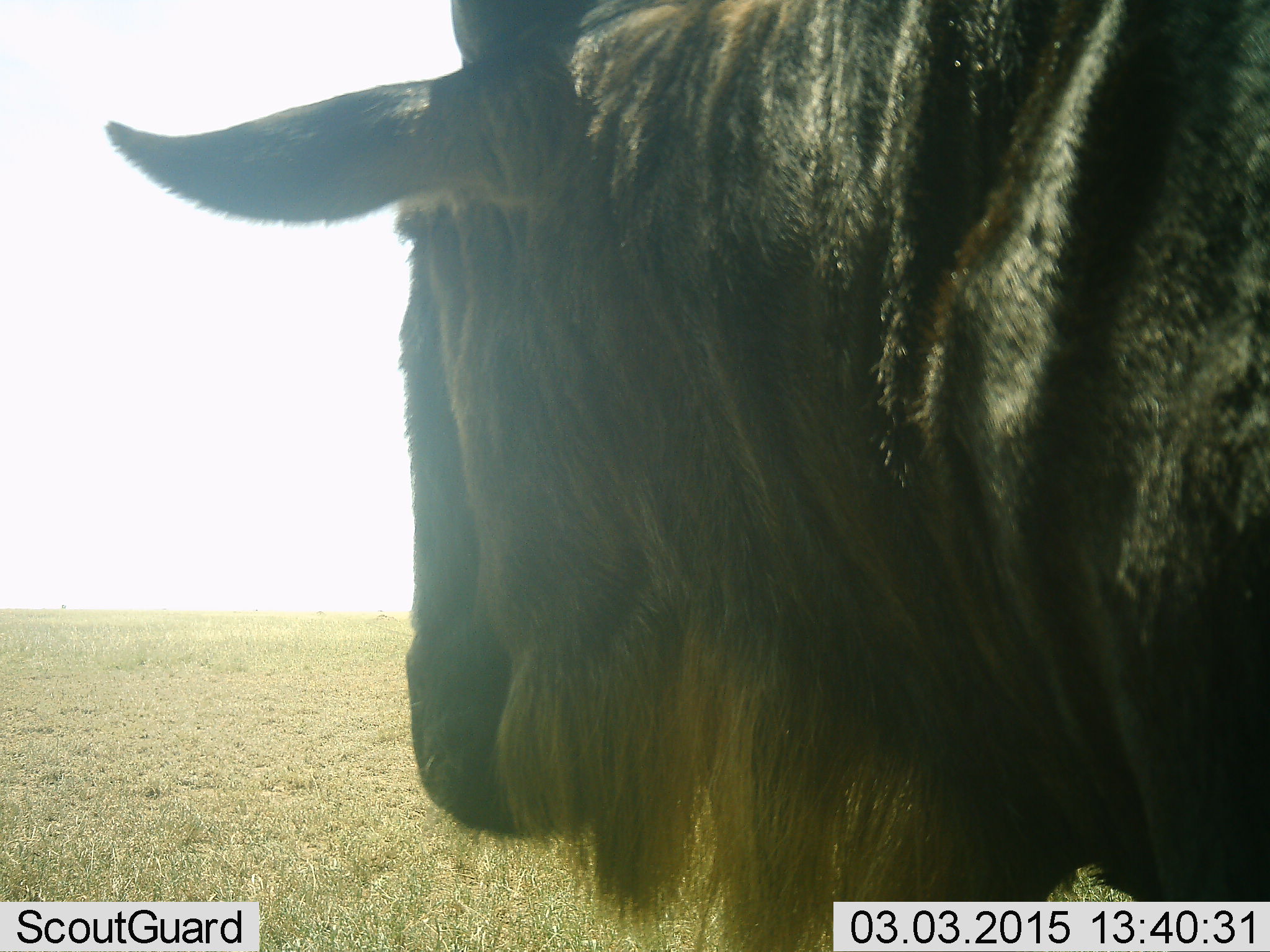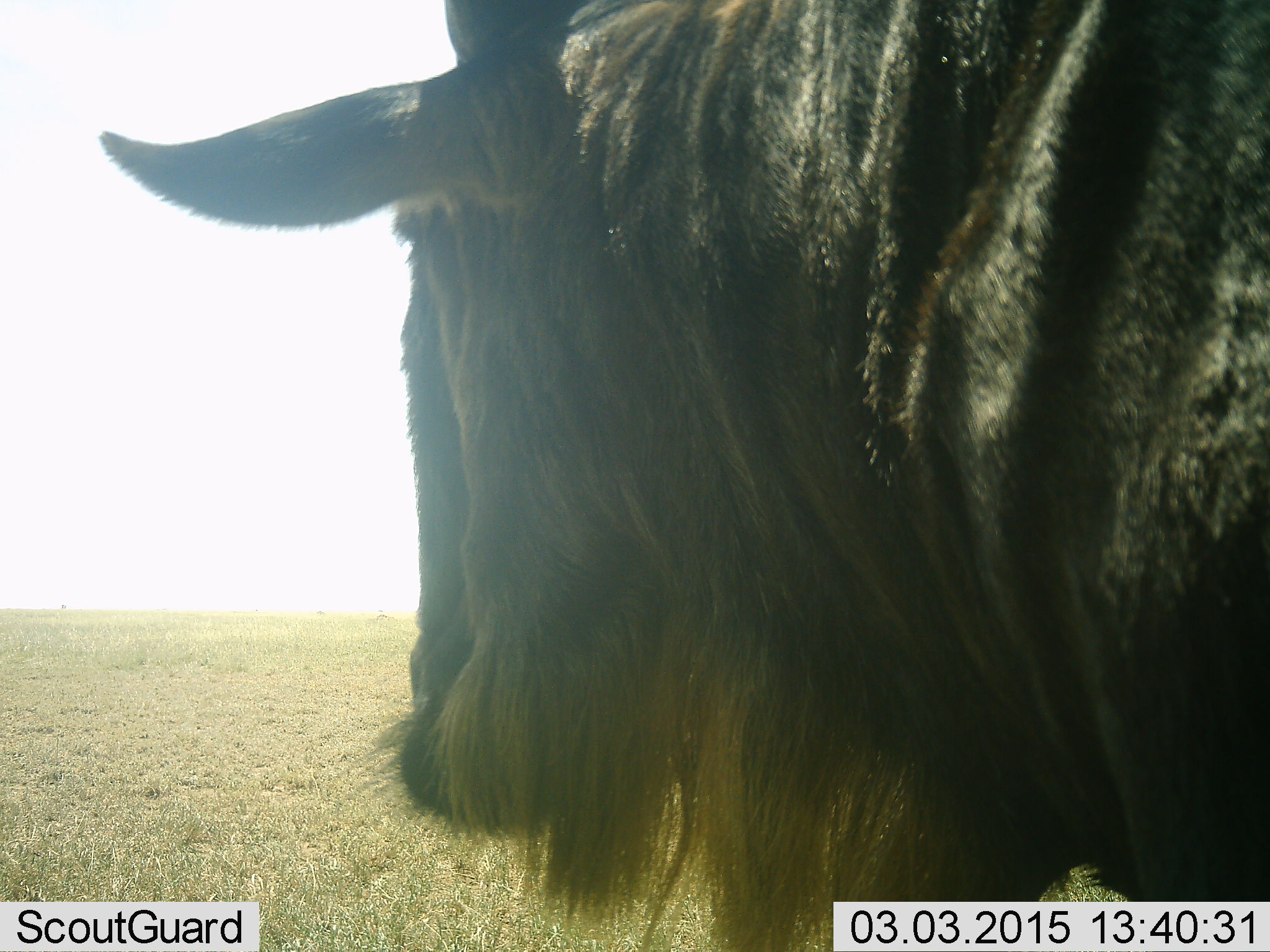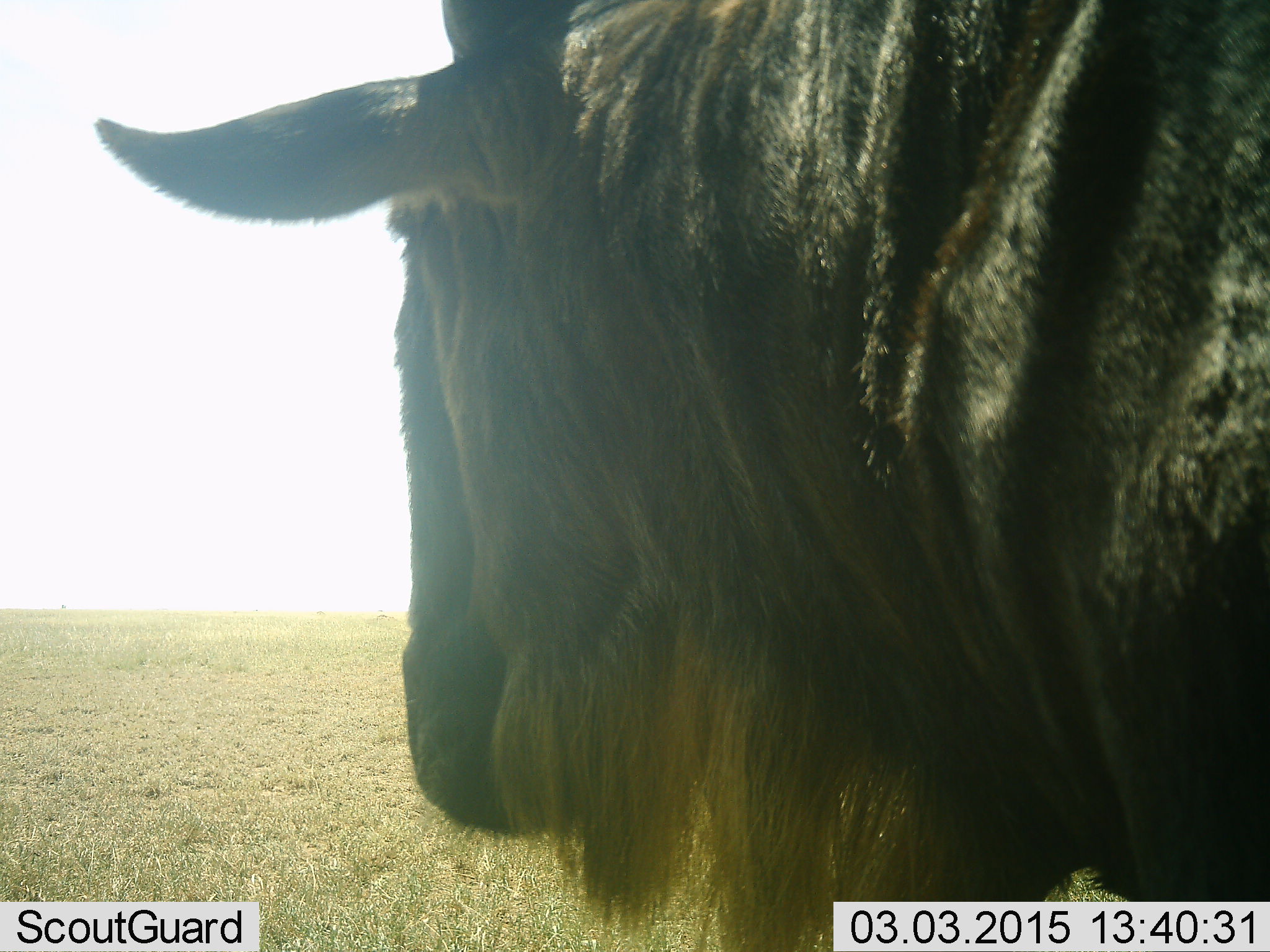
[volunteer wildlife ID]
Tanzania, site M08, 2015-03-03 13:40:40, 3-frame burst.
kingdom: Animalia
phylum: Chordata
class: Mammalia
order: Artiodactyla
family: Bovidae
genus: Connochaetes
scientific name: Connochaetes taurinus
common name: blue wildebeest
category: wildebeest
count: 1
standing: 80%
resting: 20%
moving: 0%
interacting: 0%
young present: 0%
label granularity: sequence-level